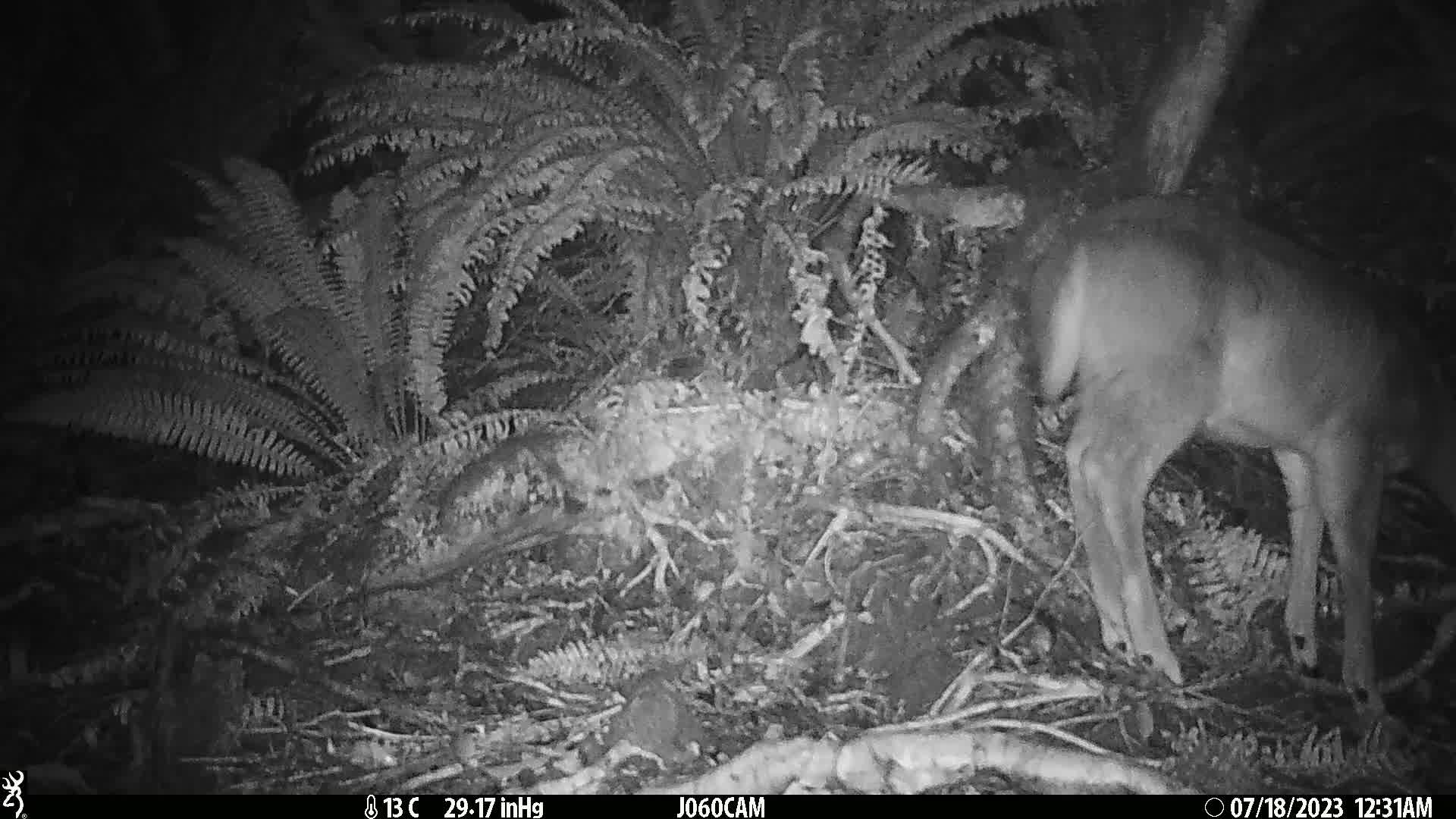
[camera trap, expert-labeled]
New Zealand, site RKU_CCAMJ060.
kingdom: Animalia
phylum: Chordata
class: Mammalia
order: Artiodactyla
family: Cervidae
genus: Odocoileus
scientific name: Odocoileus virginianus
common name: white-tailed deer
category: white tailed deer